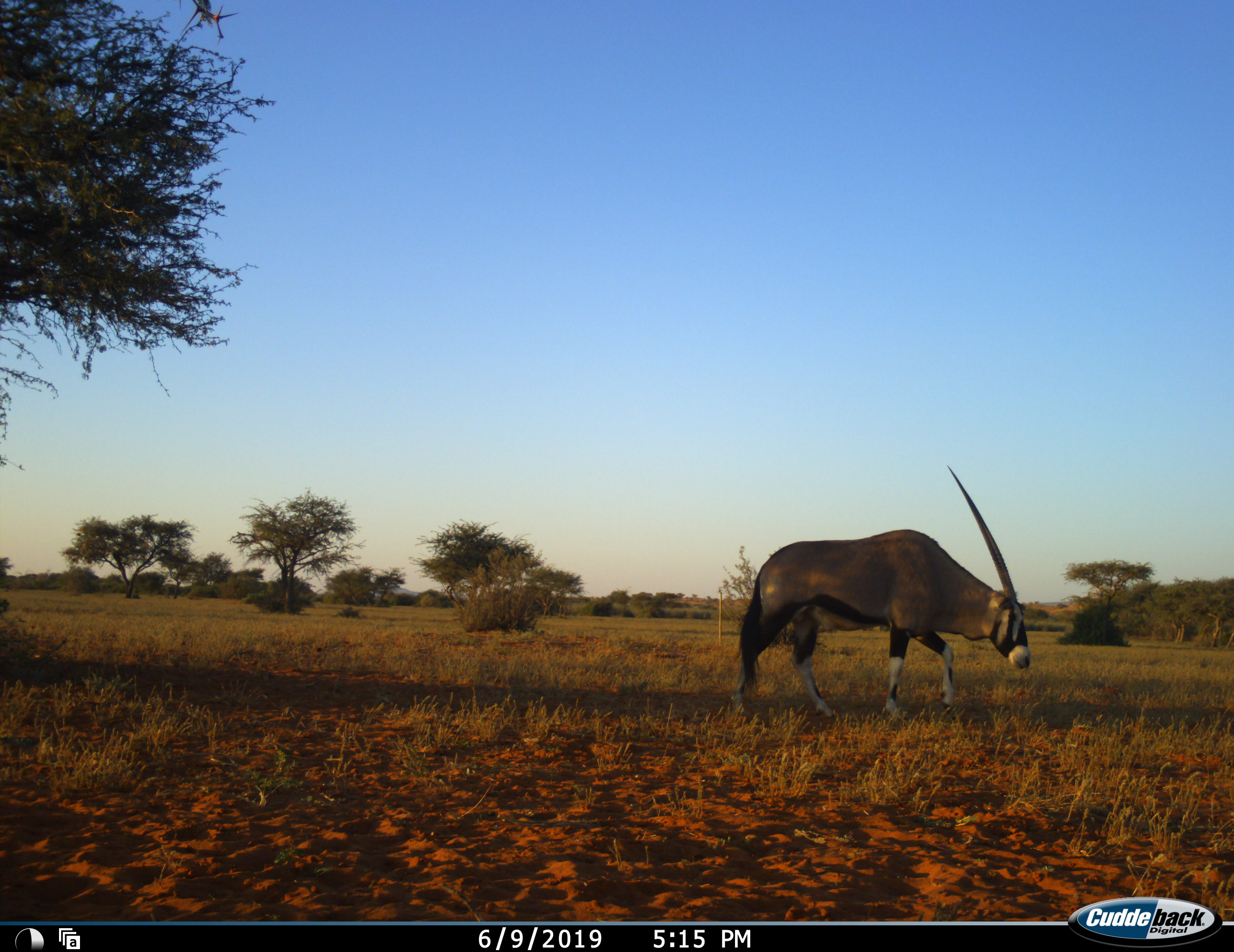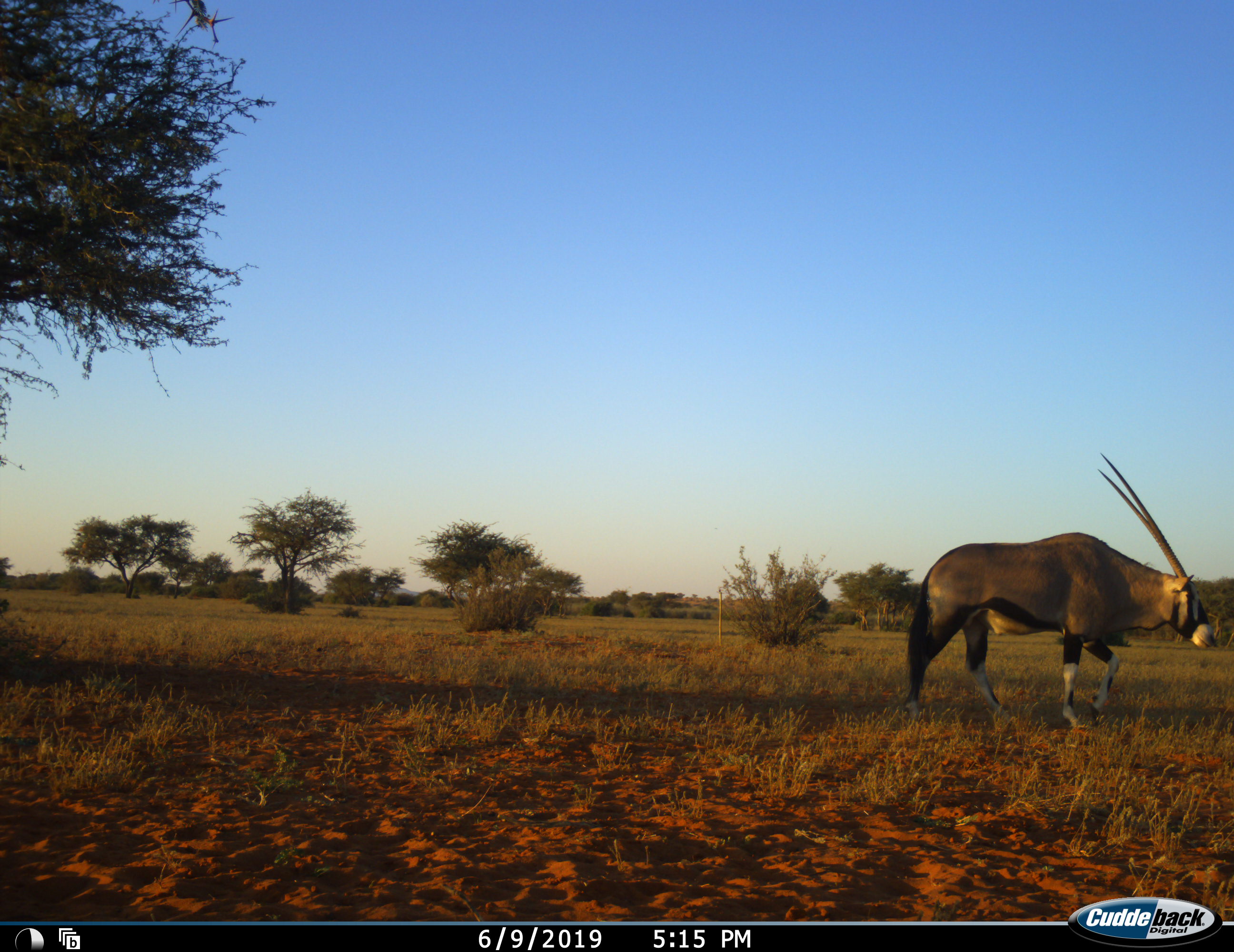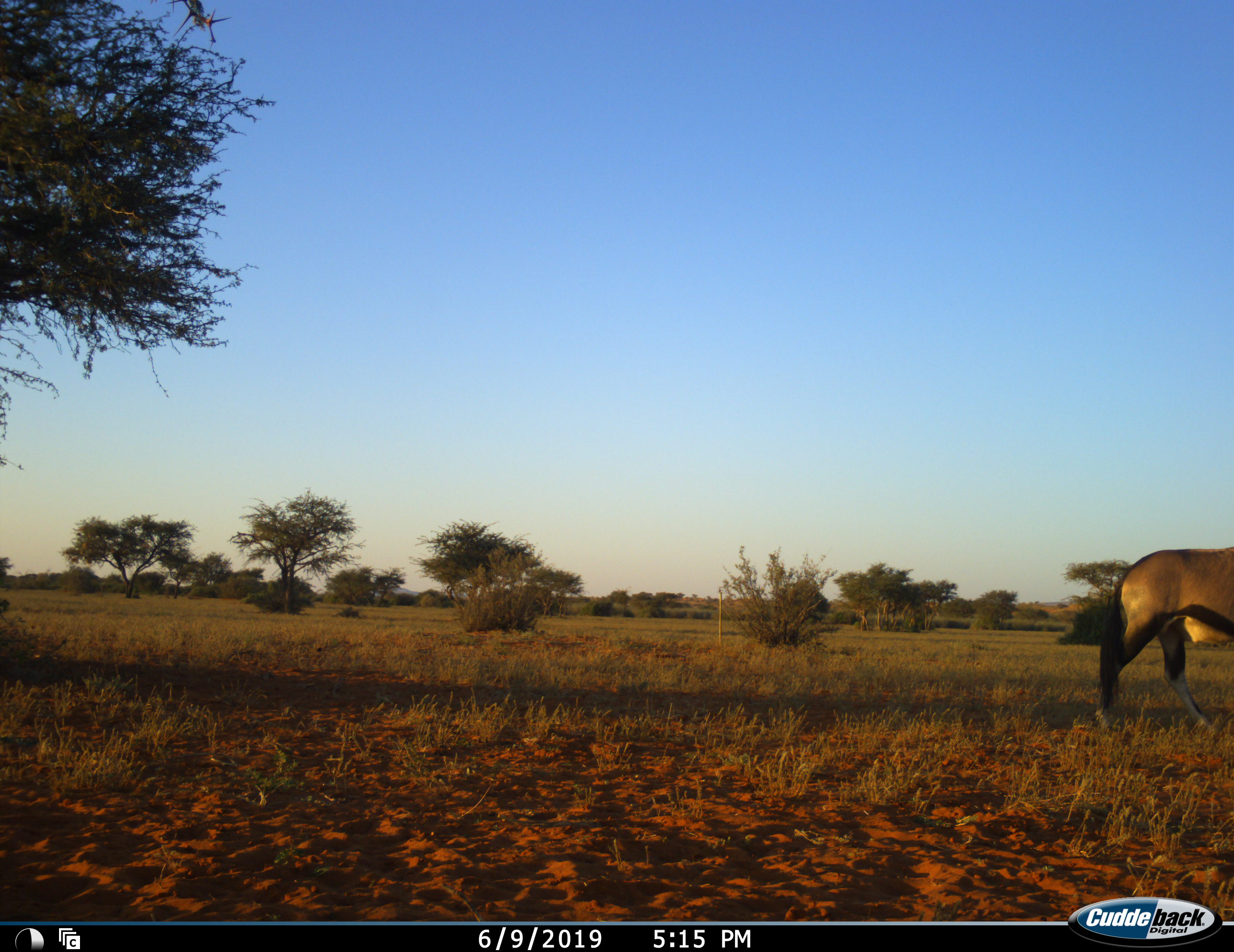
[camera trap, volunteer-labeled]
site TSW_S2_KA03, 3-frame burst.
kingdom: Animalia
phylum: Chordata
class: Mammalia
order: Artiodactyla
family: Bovidae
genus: Oryx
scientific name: Oryx gazella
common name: gemsbok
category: oryx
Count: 1.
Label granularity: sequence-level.